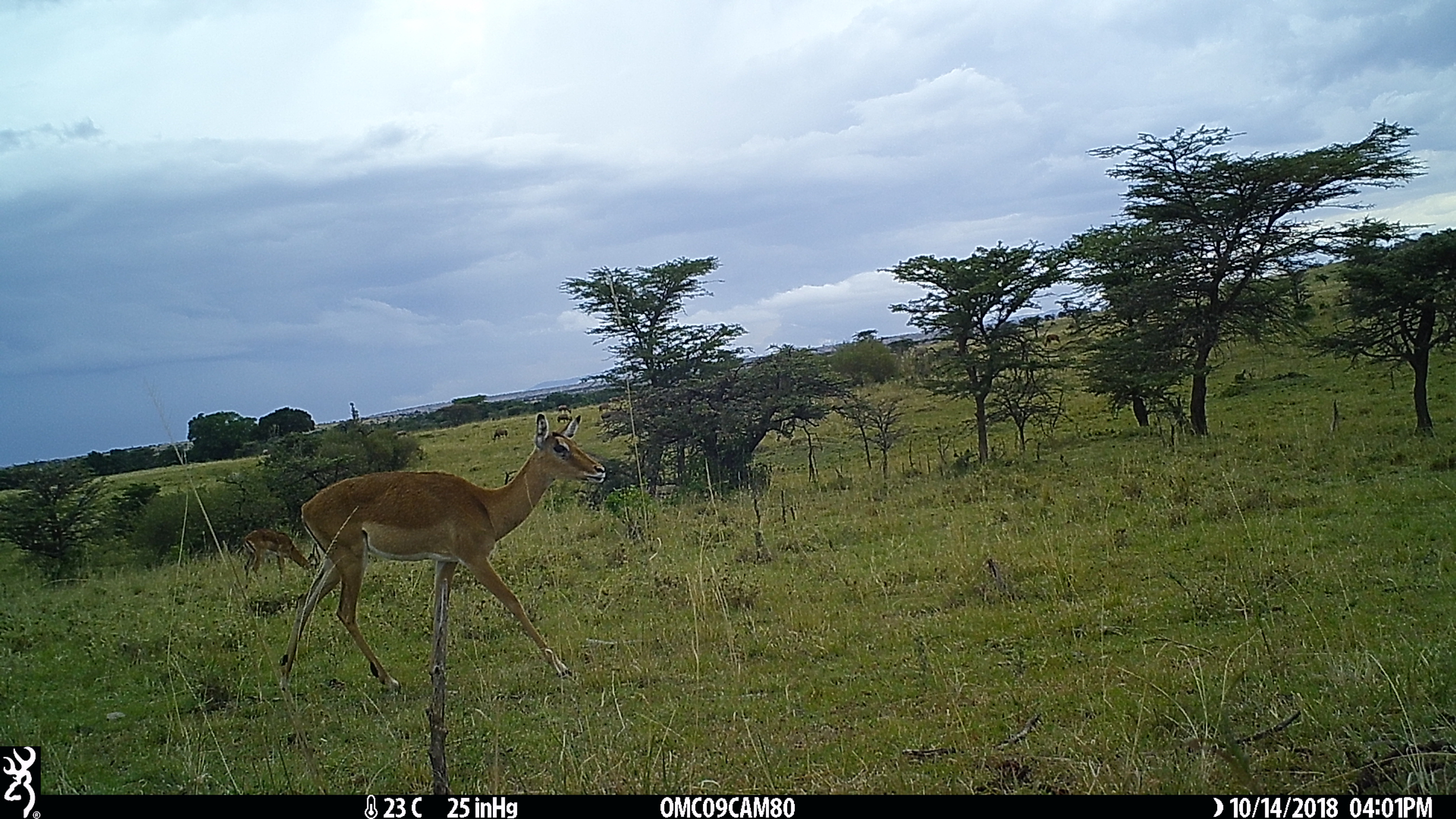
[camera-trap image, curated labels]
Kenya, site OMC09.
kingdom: Animalia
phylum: Chordata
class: Mammalia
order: Artiodactyla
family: Bovidae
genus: Aepyceros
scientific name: Aepyceros melampus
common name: impala